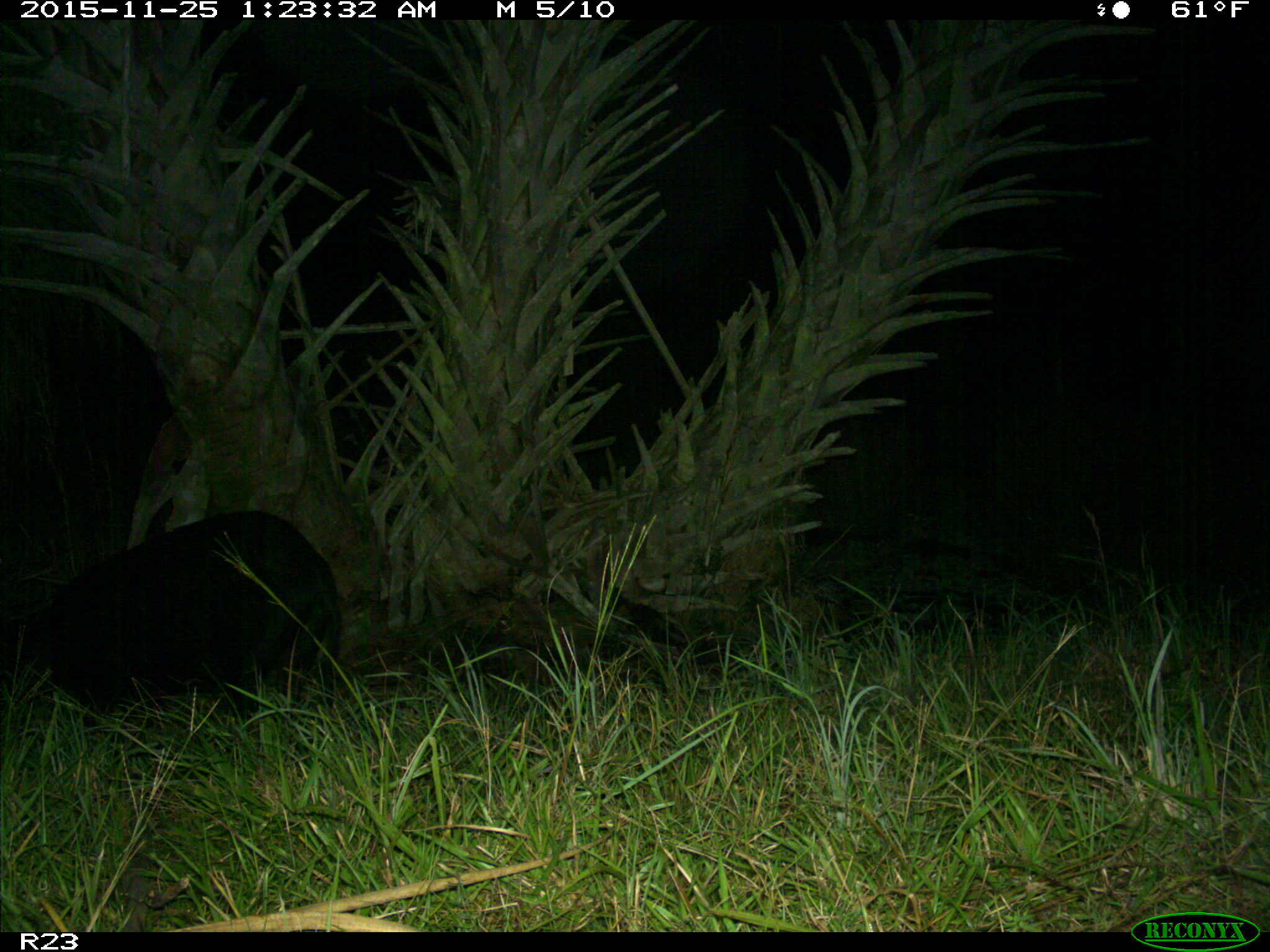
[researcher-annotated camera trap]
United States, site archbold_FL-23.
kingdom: Animalia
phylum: Chordata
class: Mammalia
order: Artiodactyla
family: Suidae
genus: Sus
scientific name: Sus scrofa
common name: wild boar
Sus scrofa (wild boar).